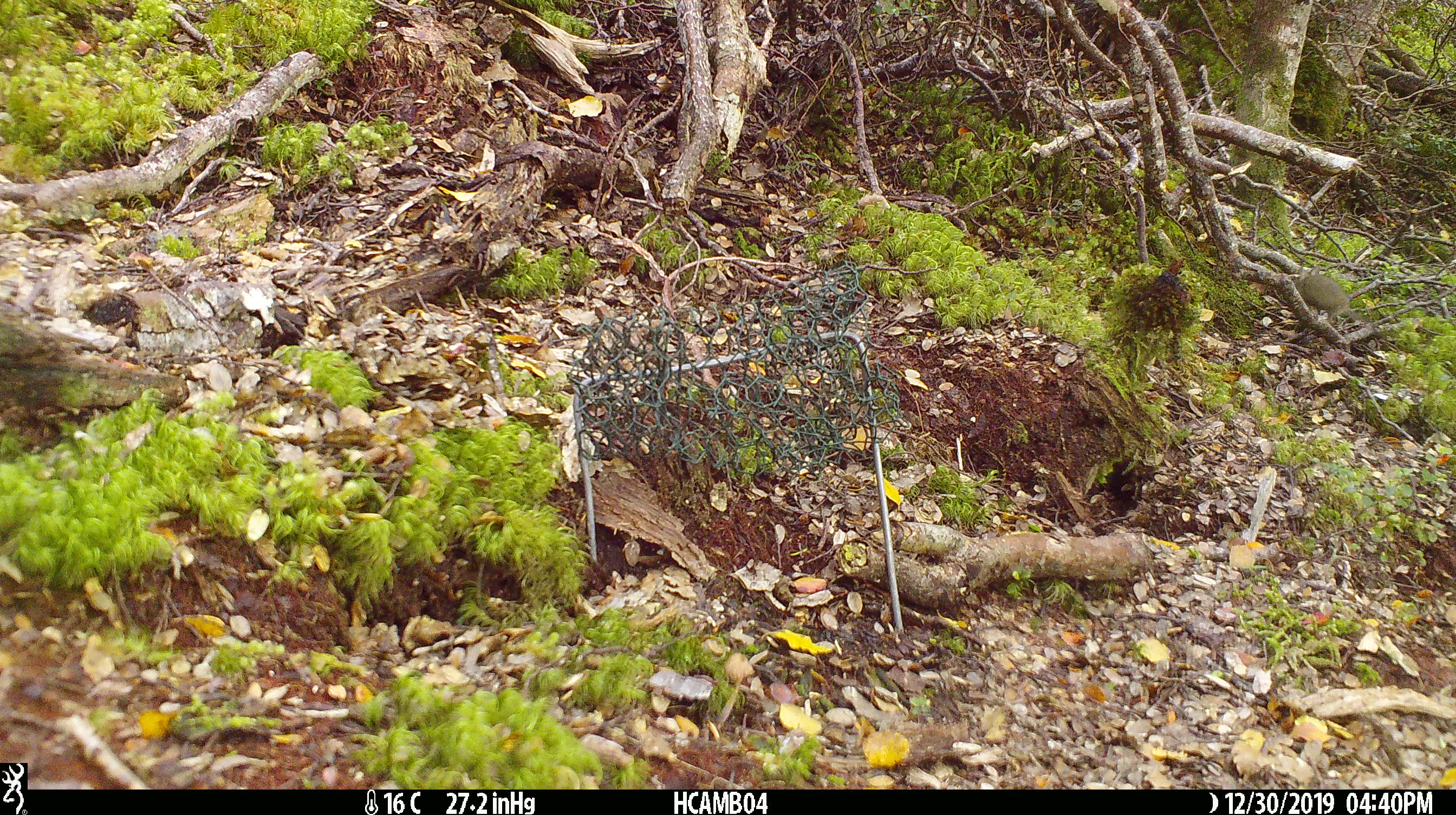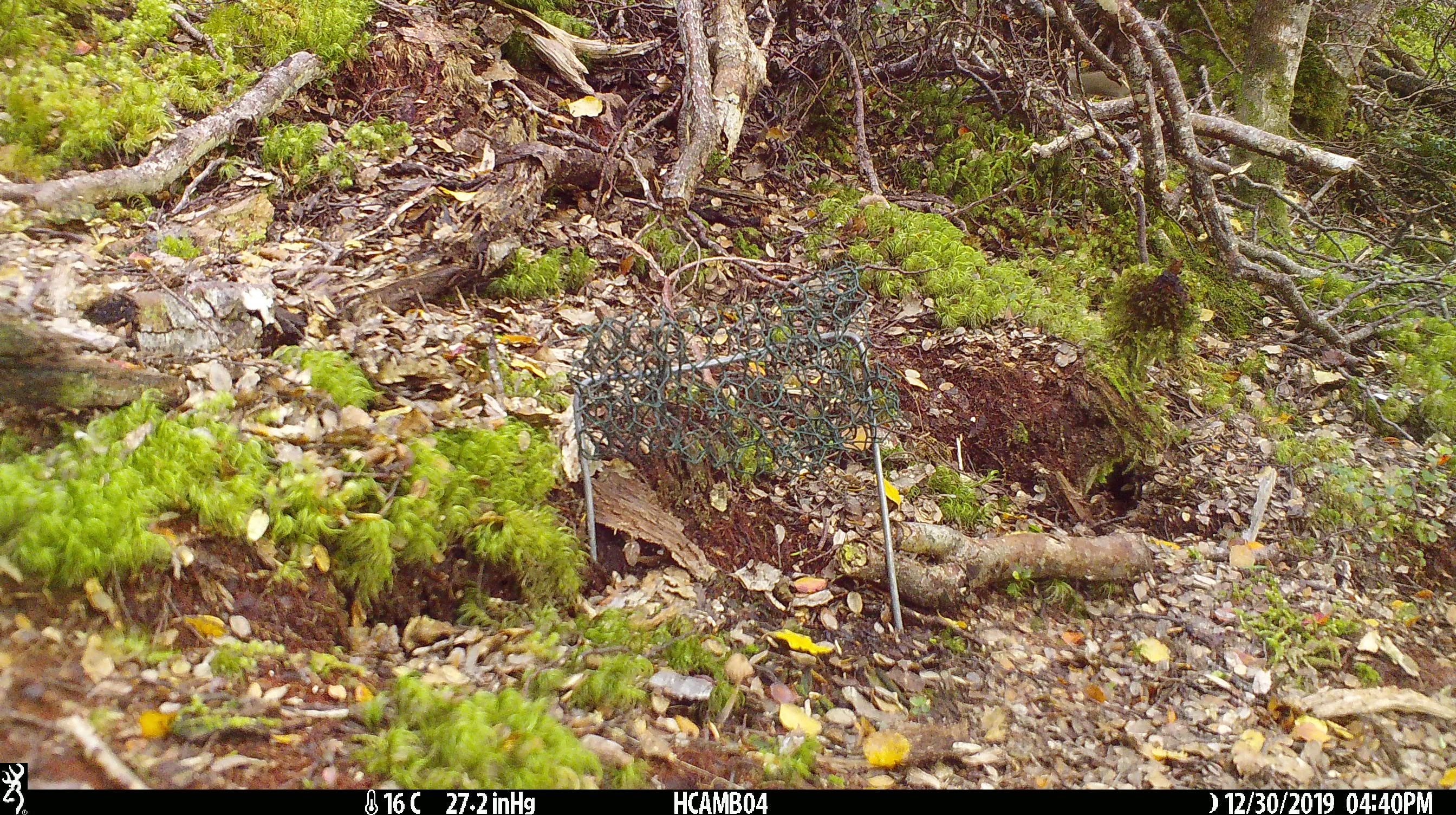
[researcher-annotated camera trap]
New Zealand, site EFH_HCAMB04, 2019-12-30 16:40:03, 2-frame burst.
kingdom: Animalia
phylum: Chordata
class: Mammalia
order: Rodentia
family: Muridae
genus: Mus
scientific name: Mus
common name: mouse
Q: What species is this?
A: Mouse (Mus).